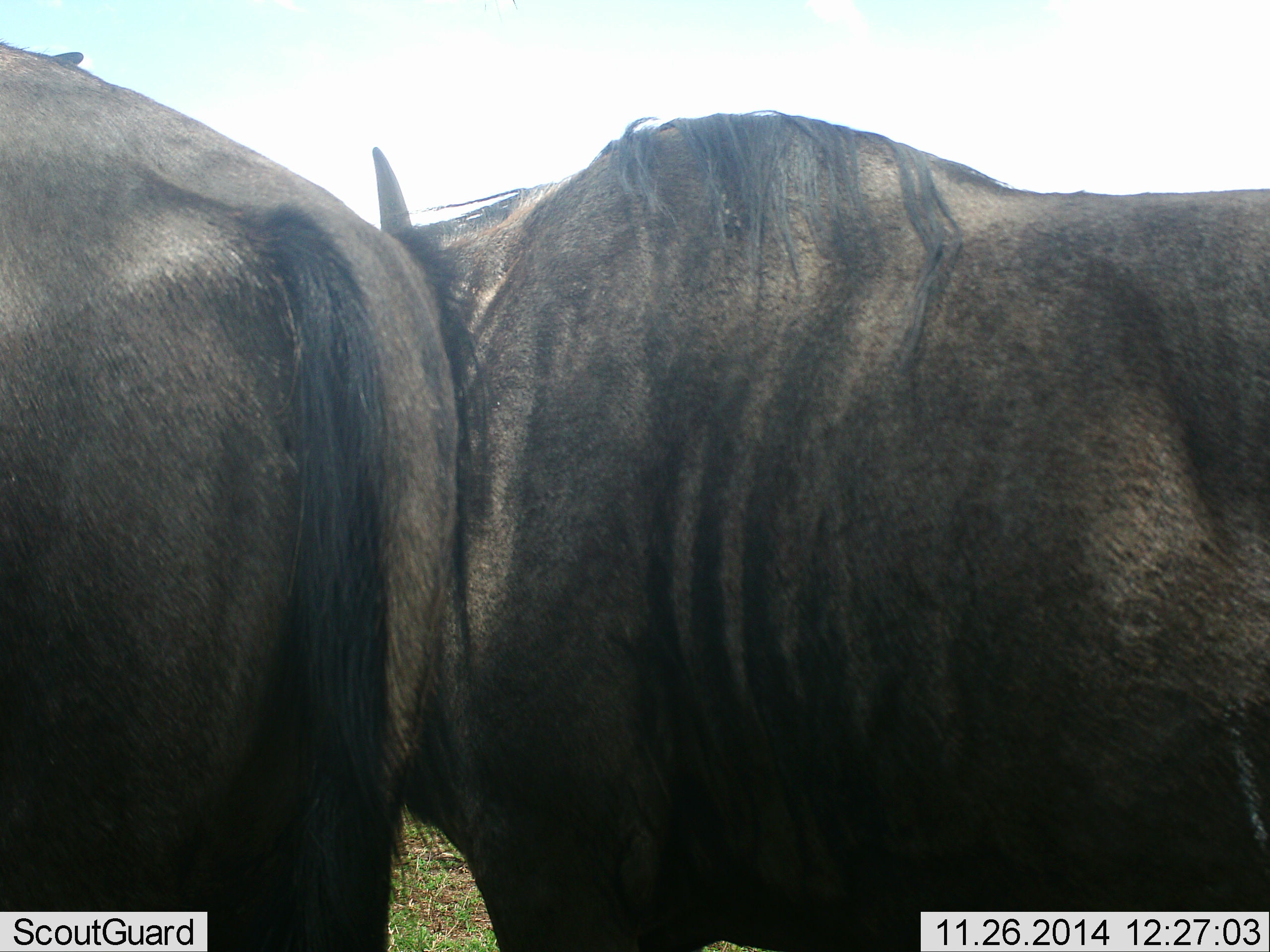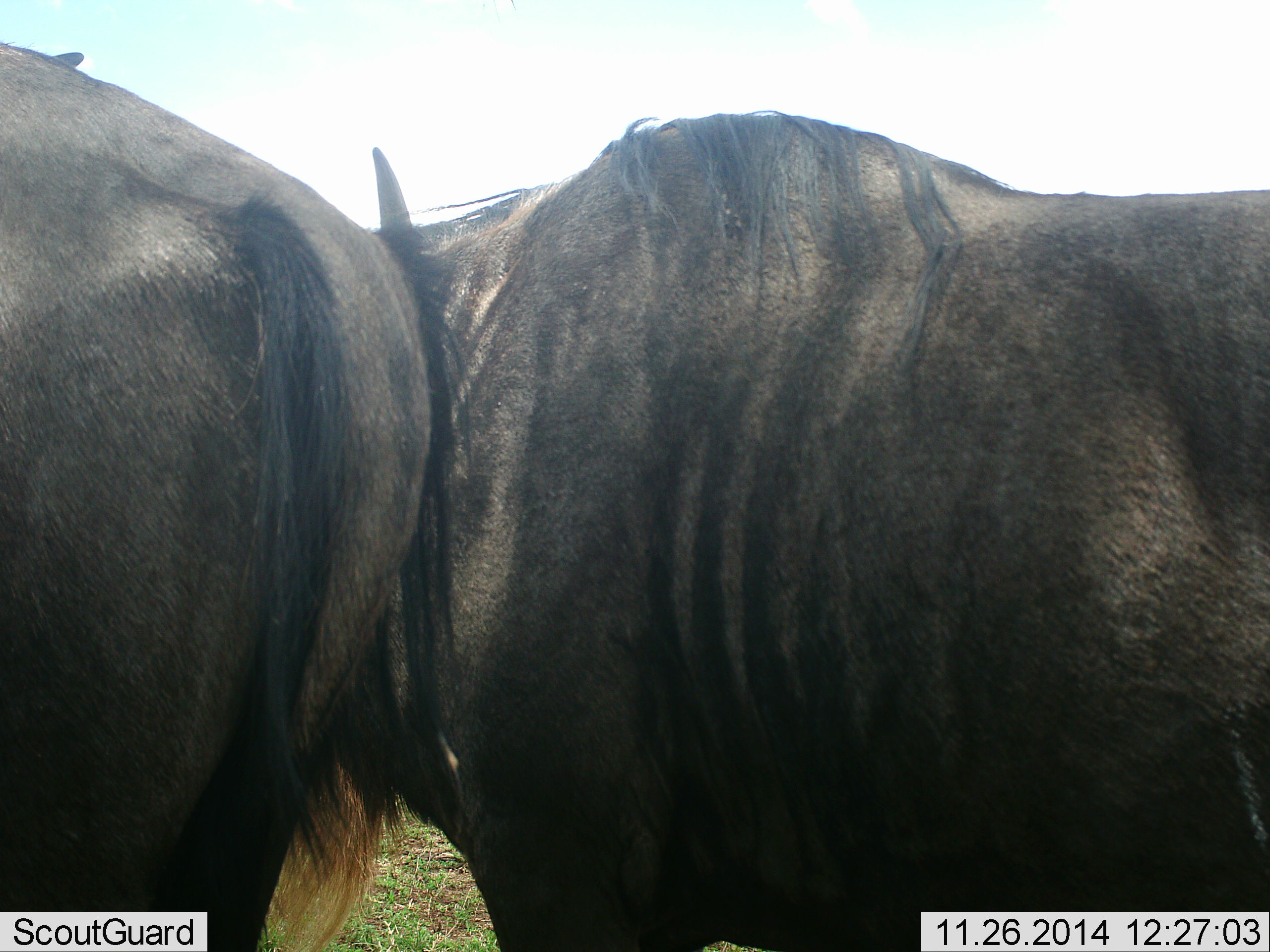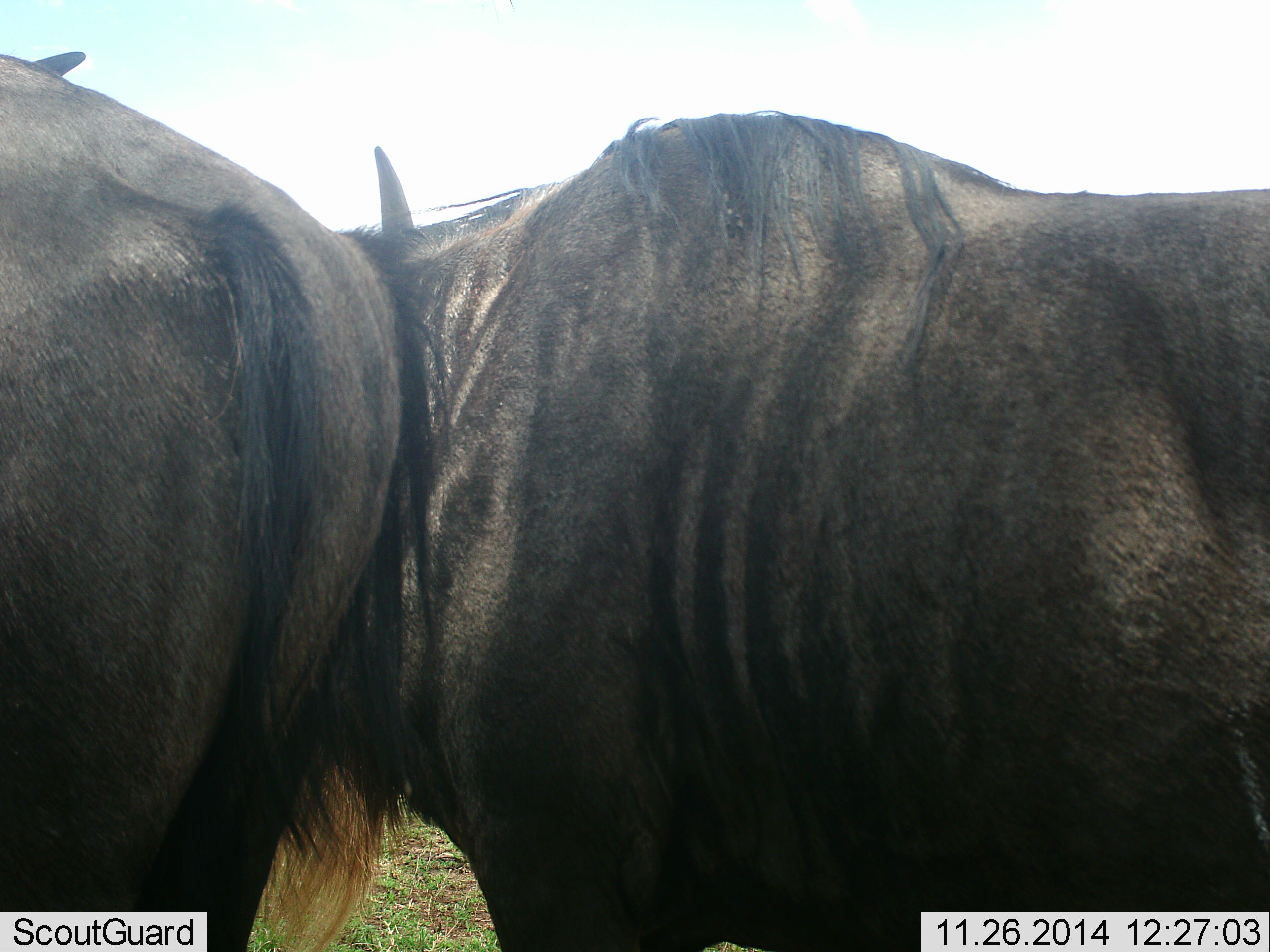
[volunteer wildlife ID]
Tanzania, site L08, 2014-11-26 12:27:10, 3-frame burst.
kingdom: Animalia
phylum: Chordata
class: Mammalia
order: Artiodactyla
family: Bovidae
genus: Connochaetes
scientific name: Connochaetes taurinus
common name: blue wildebeest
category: wildebeest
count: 2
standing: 100%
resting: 0%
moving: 20%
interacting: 20%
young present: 0%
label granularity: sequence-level